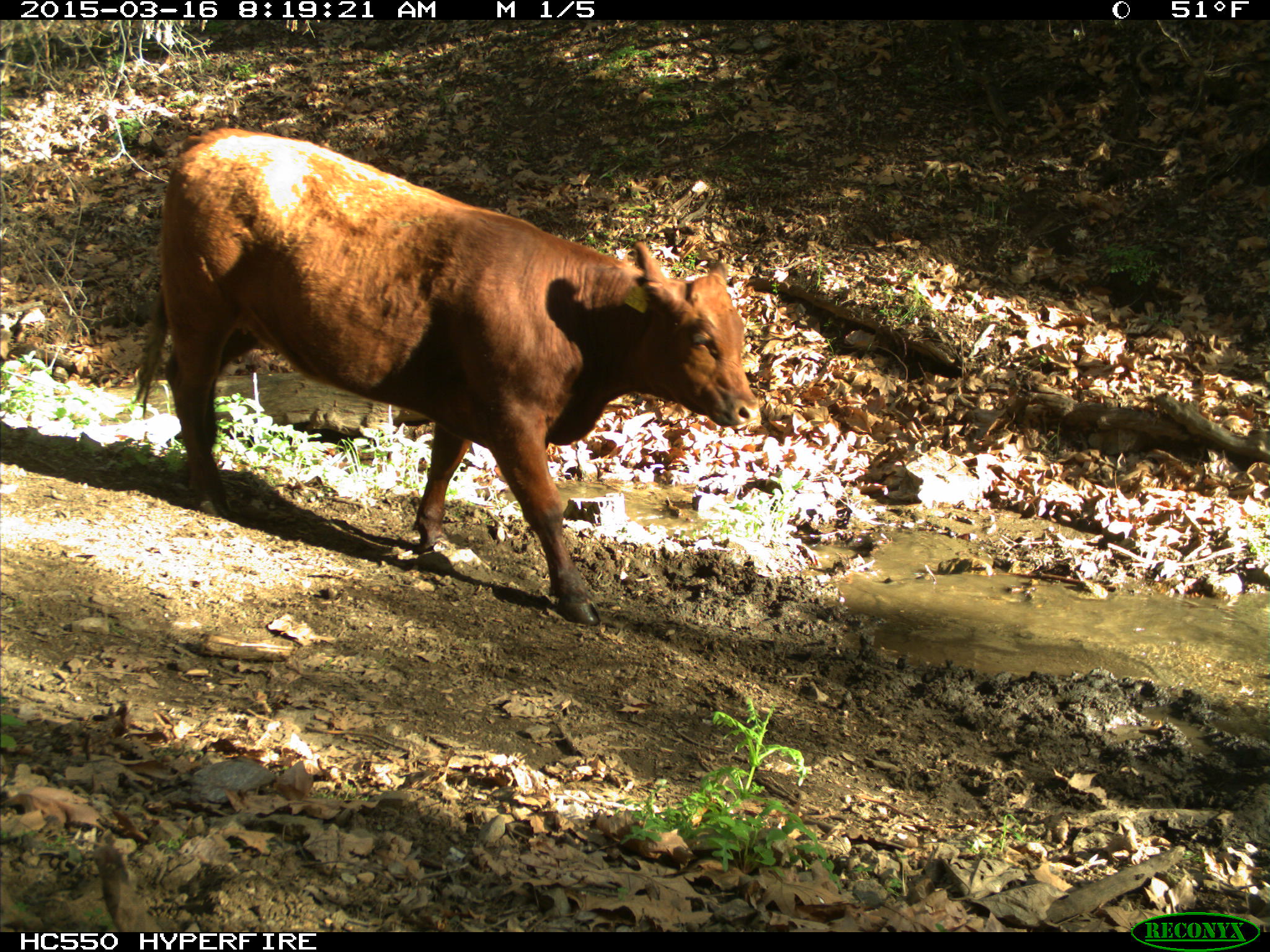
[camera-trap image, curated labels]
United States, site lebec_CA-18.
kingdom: Animalia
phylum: Chordata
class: Mammalia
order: Artiodactyla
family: Bovidae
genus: Bos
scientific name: Bos taurus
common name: domestic cow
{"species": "Bos taurus (domestic cow)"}